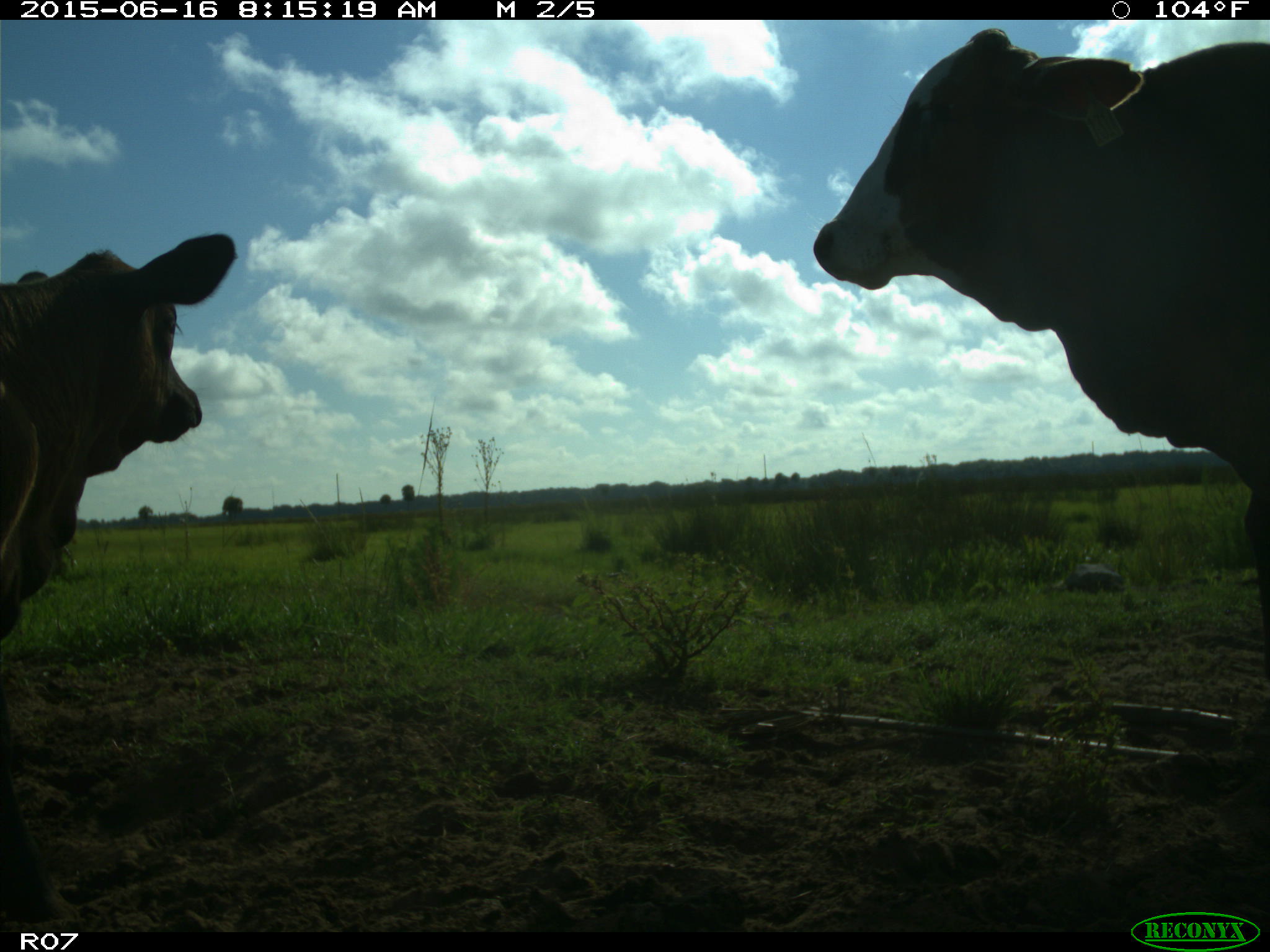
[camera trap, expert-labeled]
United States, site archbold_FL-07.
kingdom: Animalia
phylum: Chordata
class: Mammalia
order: Artiodactyla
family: Bovidae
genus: Bos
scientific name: Bos taurus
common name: domestic cow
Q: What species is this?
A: Bos taurus (domestic cow).